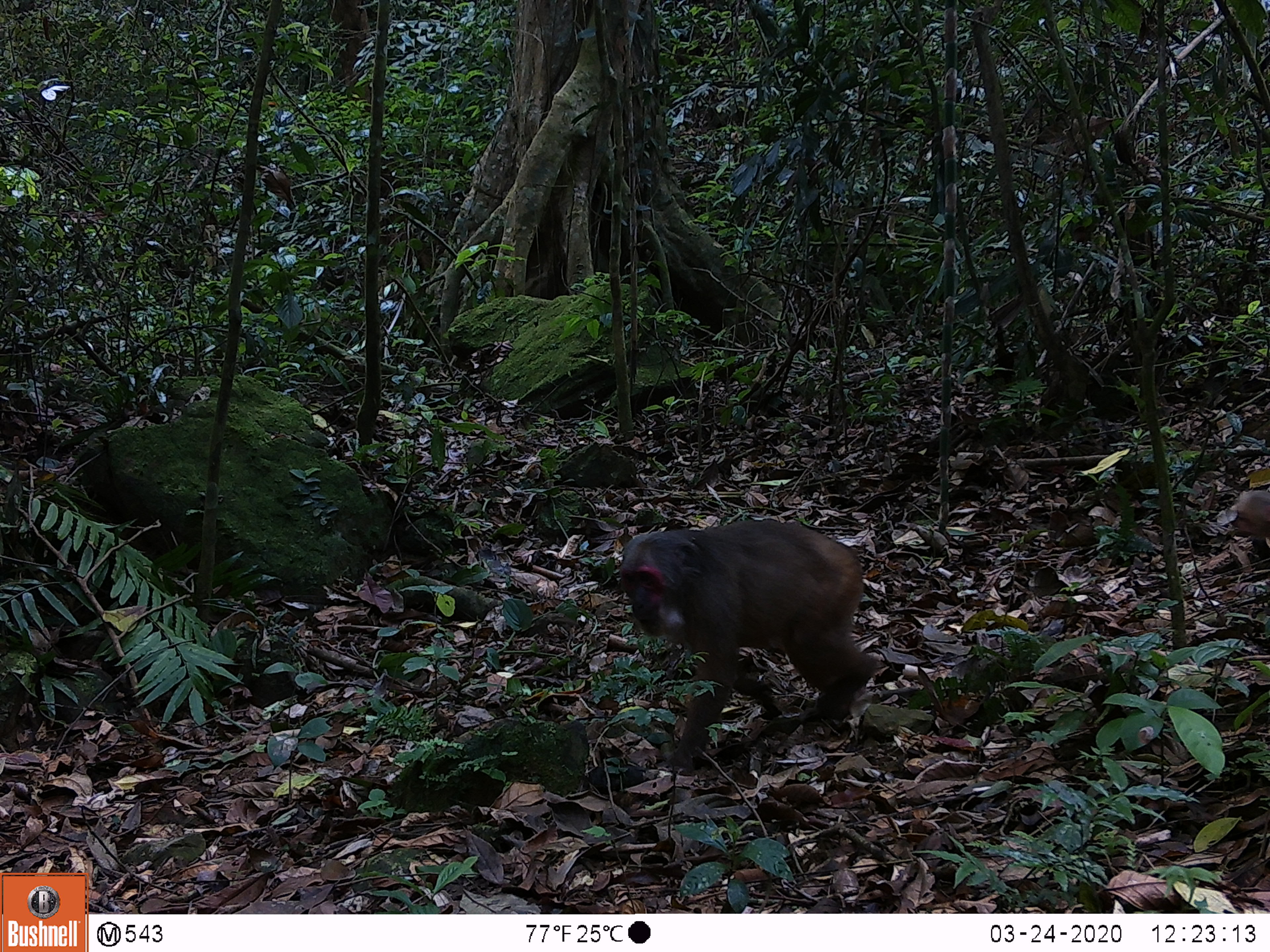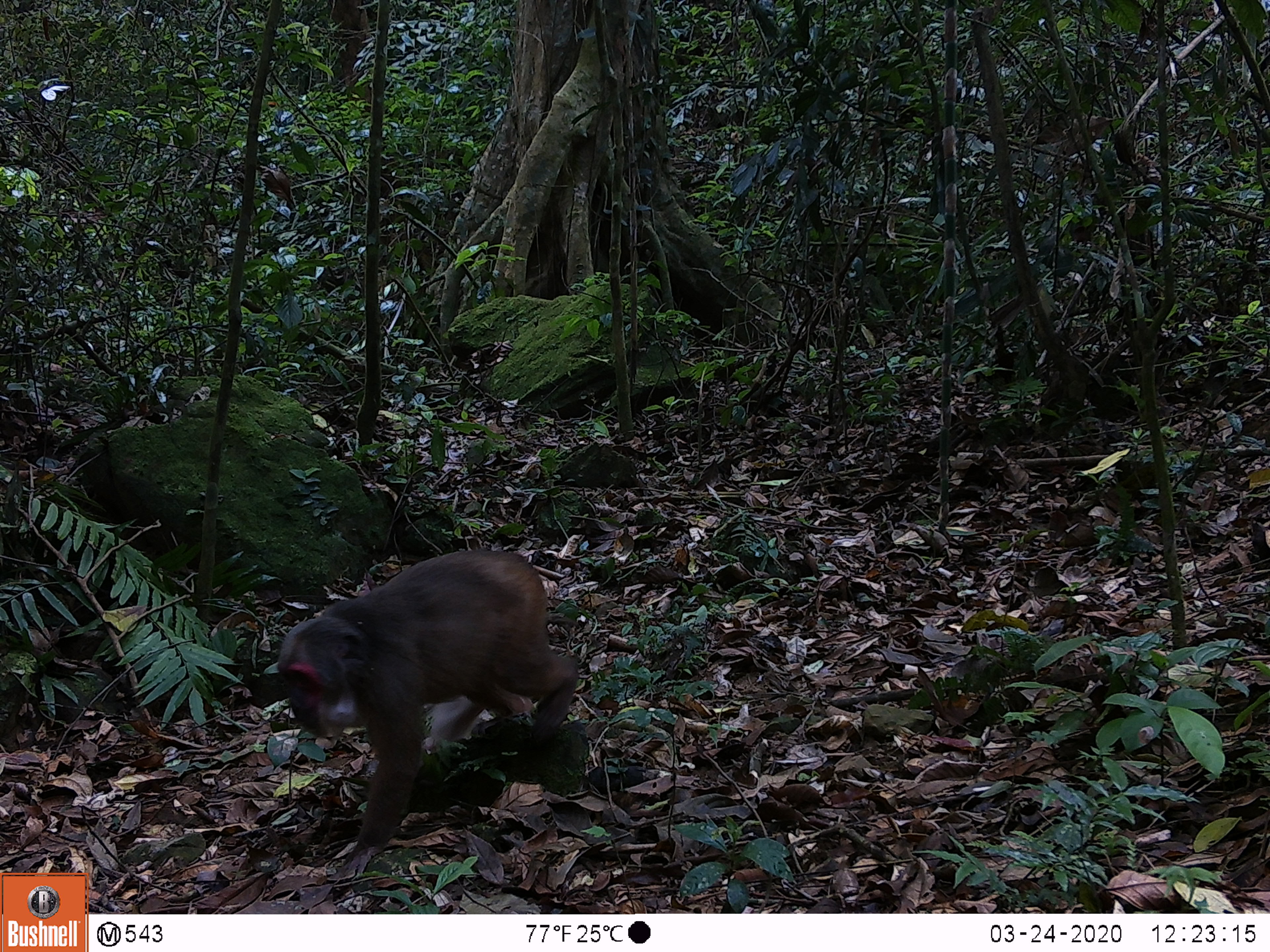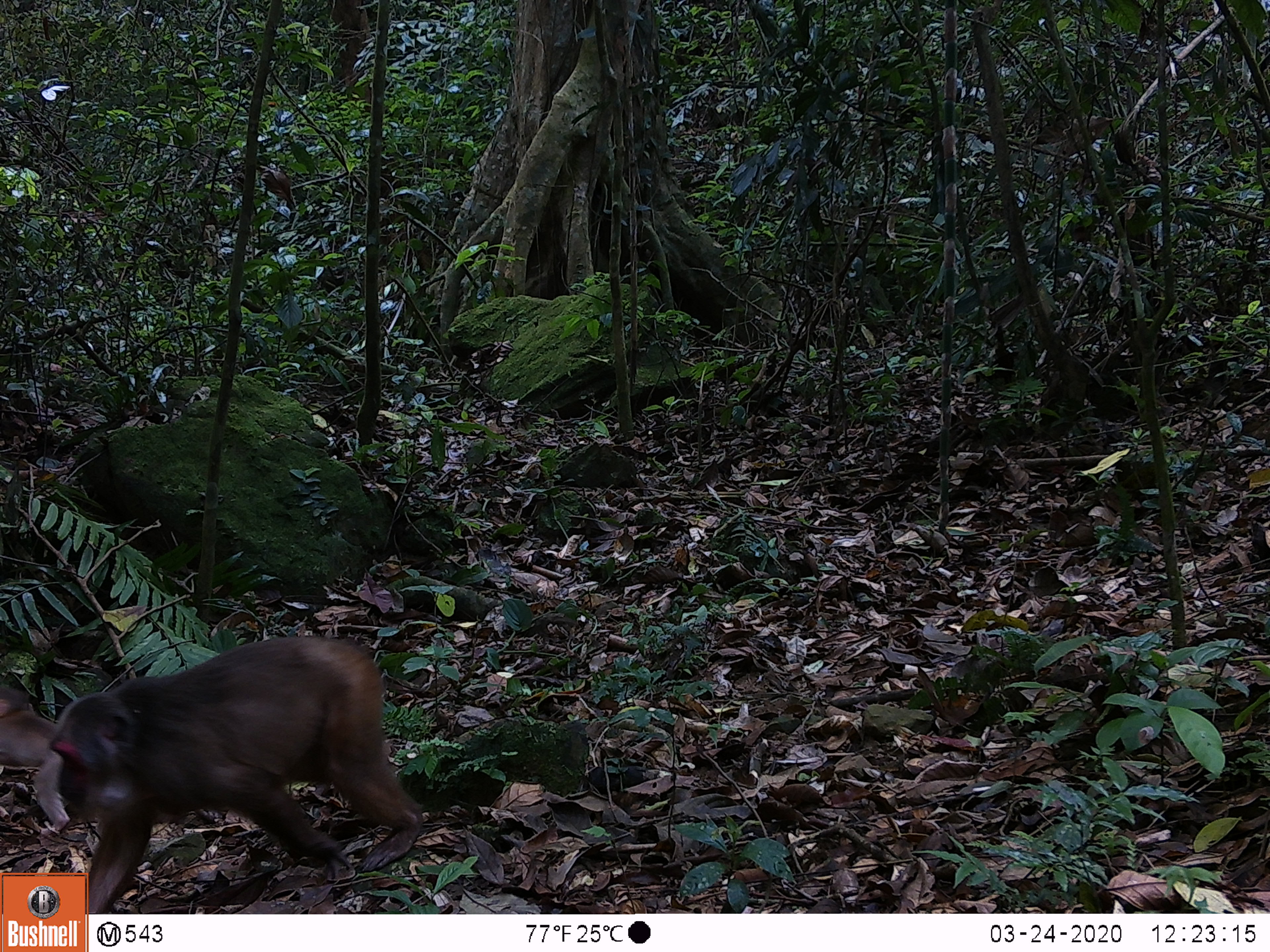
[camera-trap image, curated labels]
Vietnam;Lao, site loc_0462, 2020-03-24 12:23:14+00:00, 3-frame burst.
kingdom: Animalia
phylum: Chordata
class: Mammalia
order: Primates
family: Cercopithecidae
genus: Macaca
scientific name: Macaca arctoides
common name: stump-tailed macaque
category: stump tailed macaque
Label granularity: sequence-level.